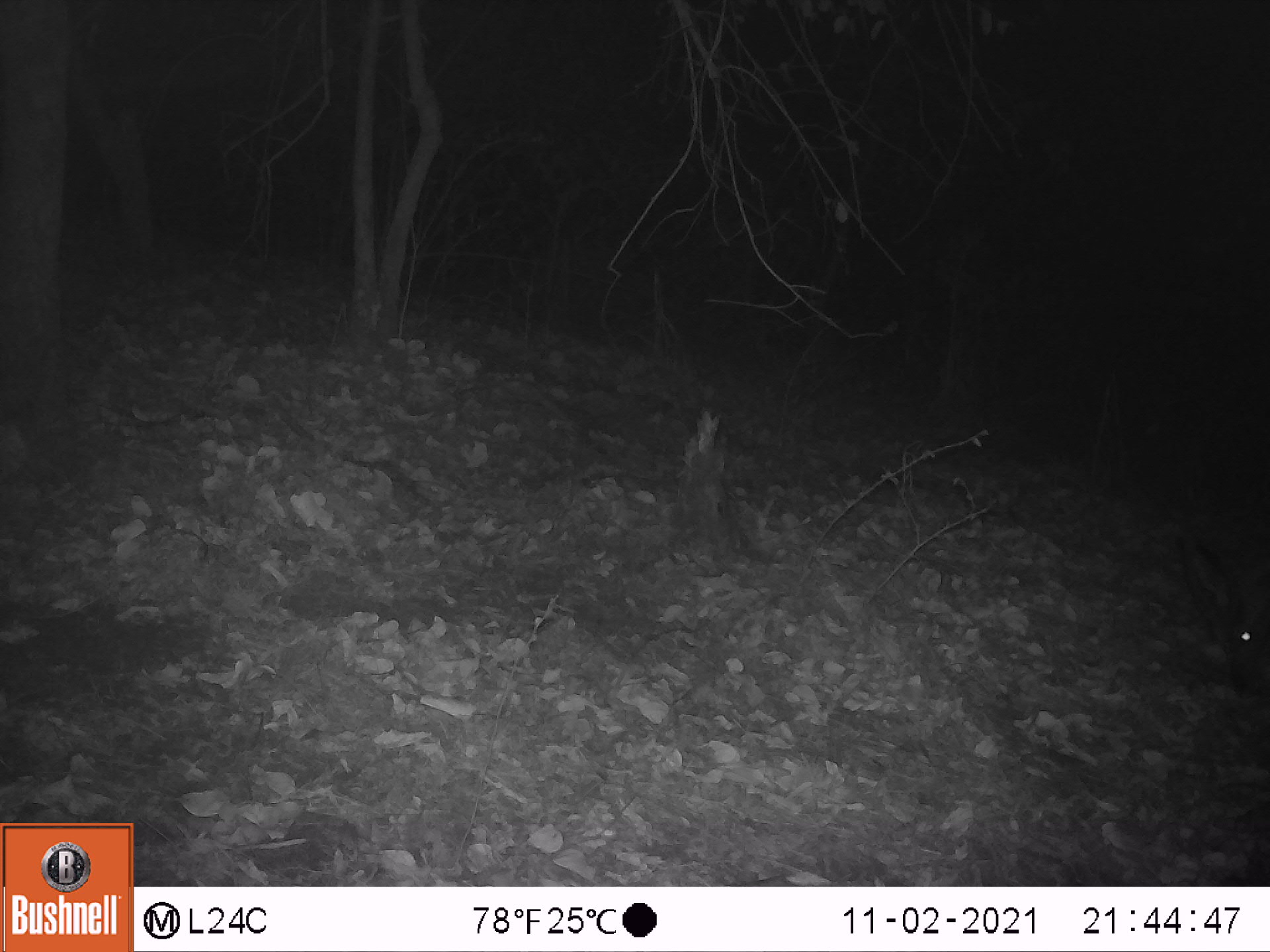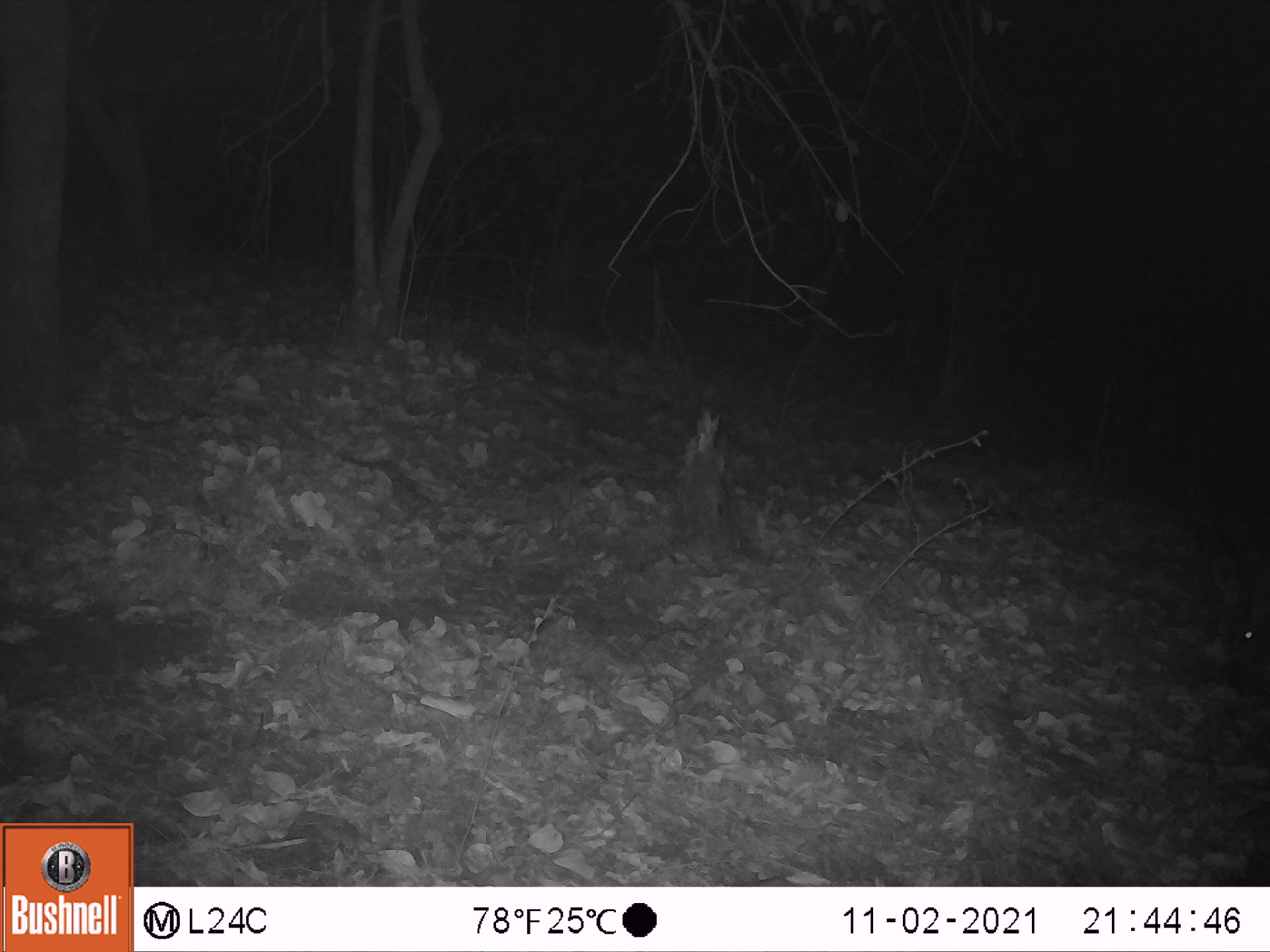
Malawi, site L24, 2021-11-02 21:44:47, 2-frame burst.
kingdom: Animalia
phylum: Chordata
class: Mammalia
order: Artiodactyla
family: Bovidae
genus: Tragelaphus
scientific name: Tragelaphus sylvaticus sylvaticus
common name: cape bushbuck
Cape bushbuck (Tragelaphus sylvaticus sylvaticus), count 1.